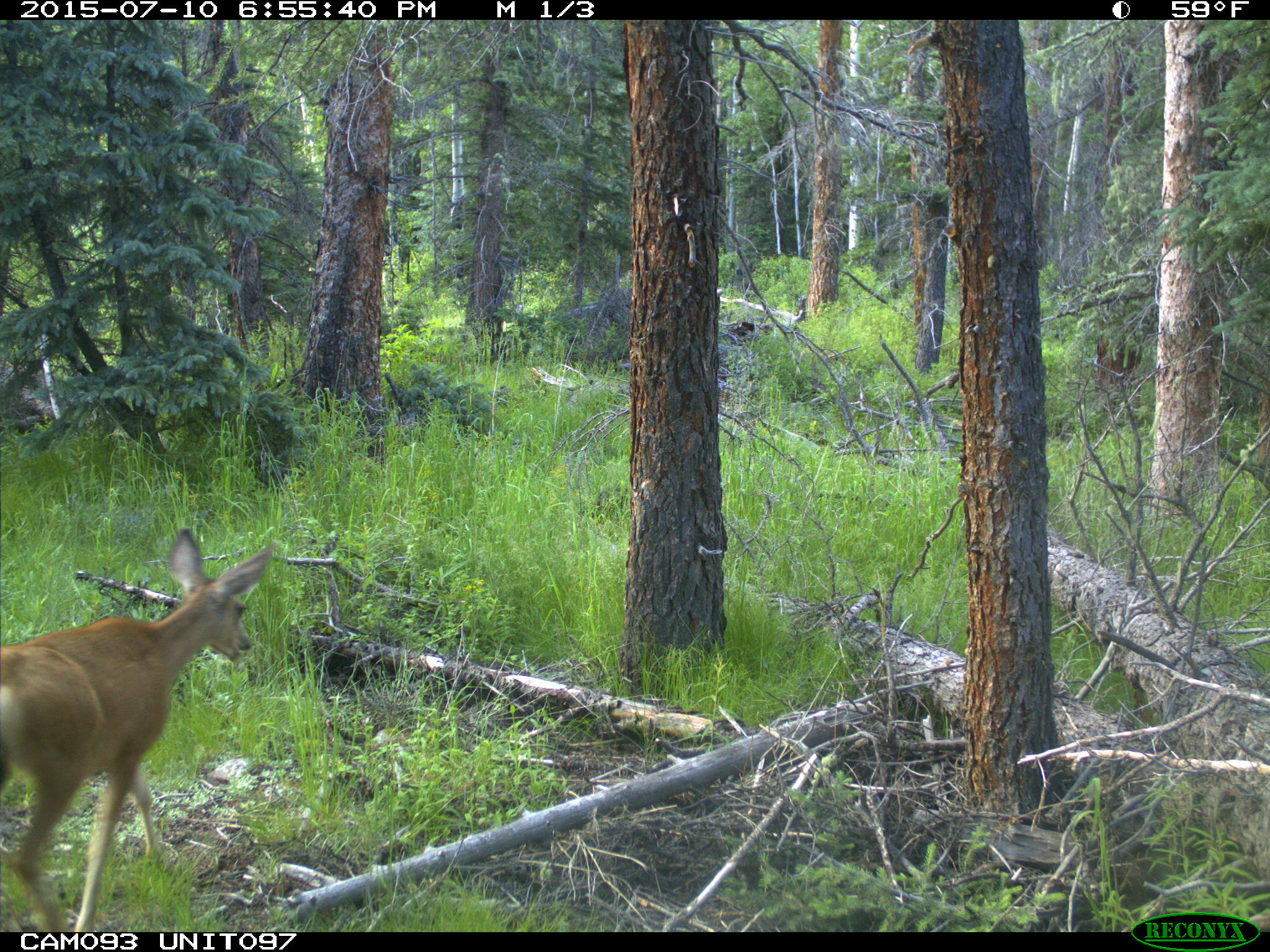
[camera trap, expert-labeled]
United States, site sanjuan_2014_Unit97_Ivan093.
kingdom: Animalia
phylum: Chordata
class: Mammalia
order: Artiodactyla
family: Cervidae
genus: Odocoileus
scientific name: Odocoileus hemionus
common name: mule deer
Odocoileus hemionus (mule deer).